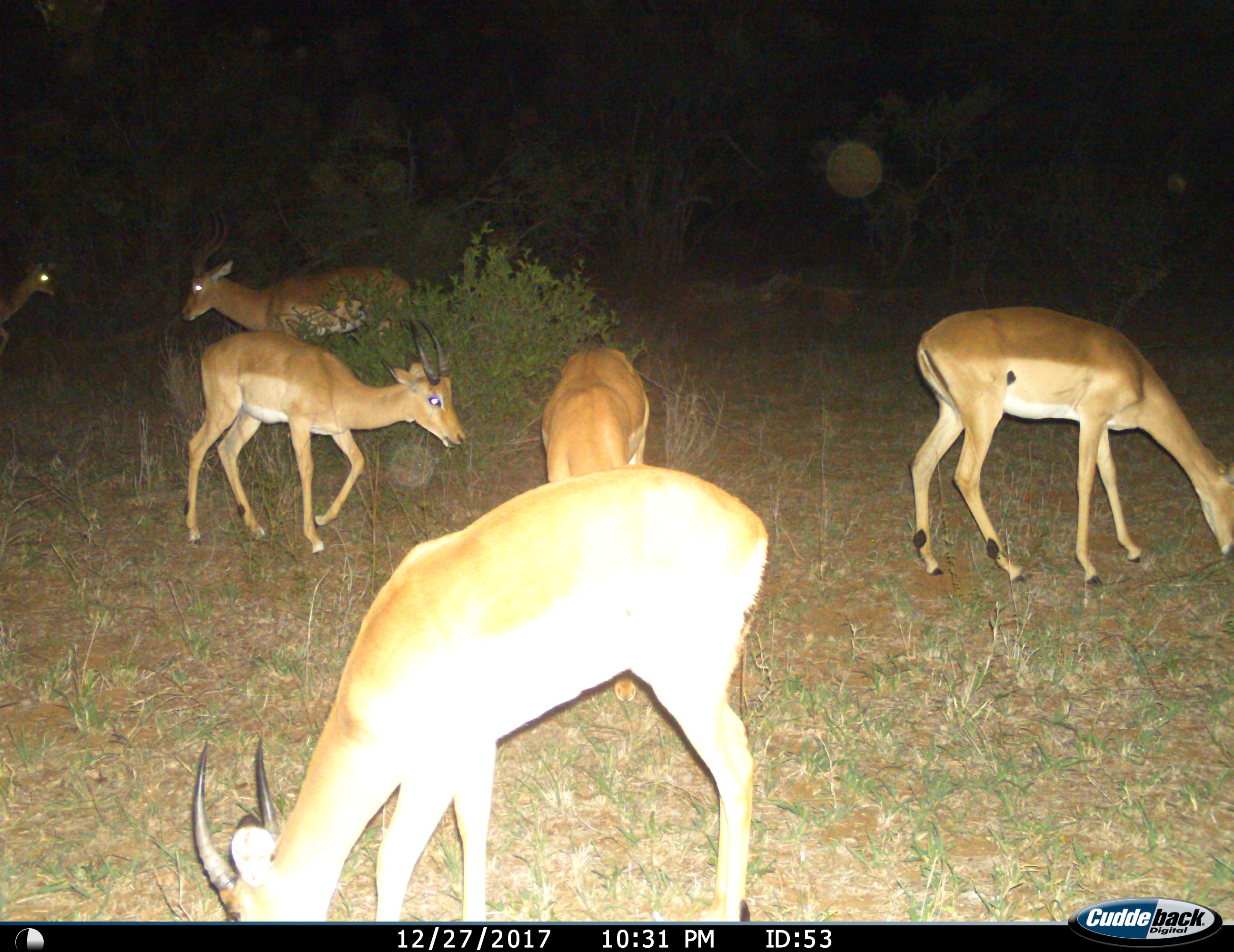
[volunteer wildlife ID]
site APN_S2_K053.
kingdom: Animalia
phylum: Chordata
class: Mammalia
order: Artiodactyla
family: Bovidae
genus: Aepyceros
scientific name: Aepyceros melampus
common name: impala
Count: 6.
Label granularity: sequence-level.